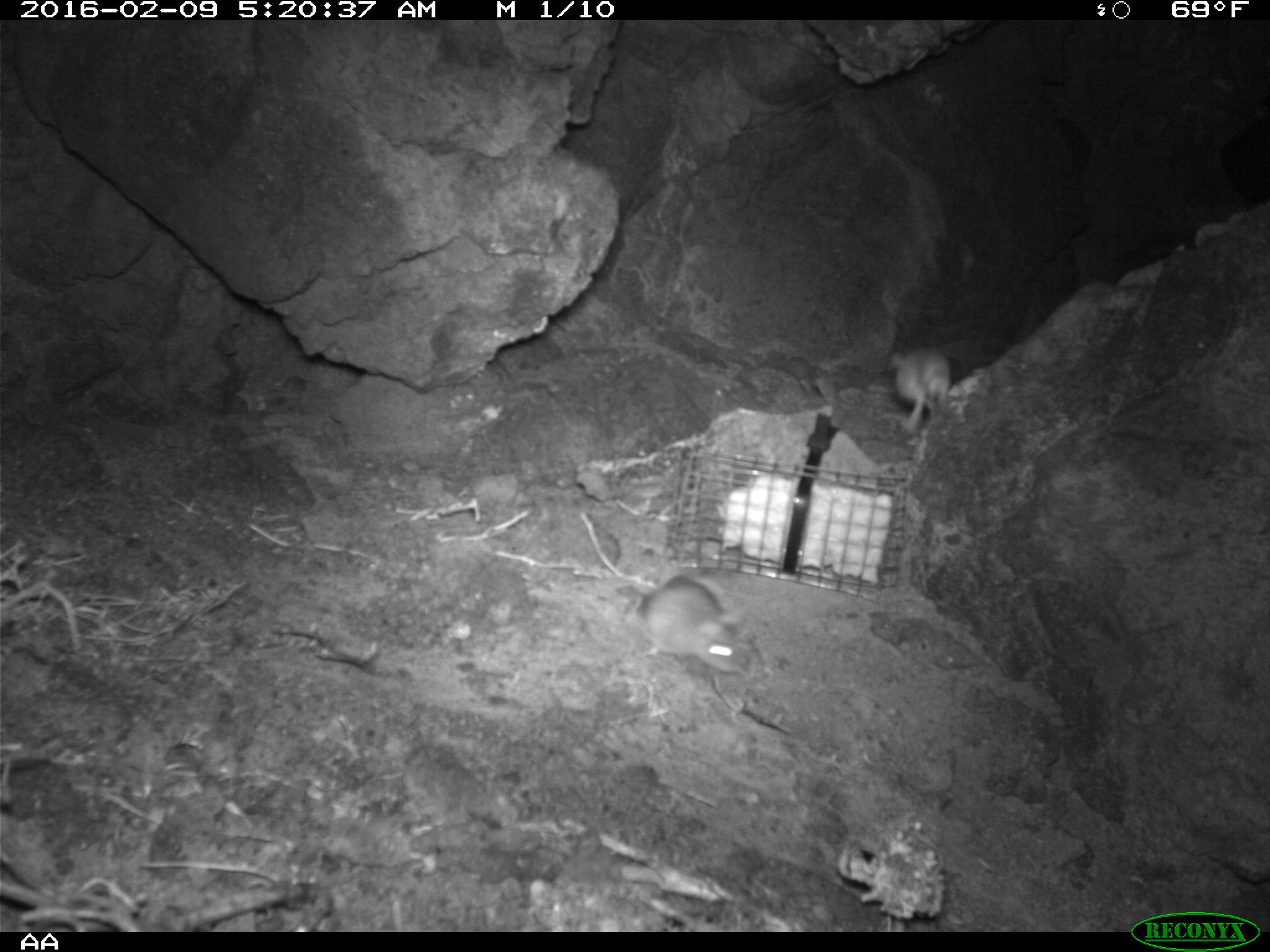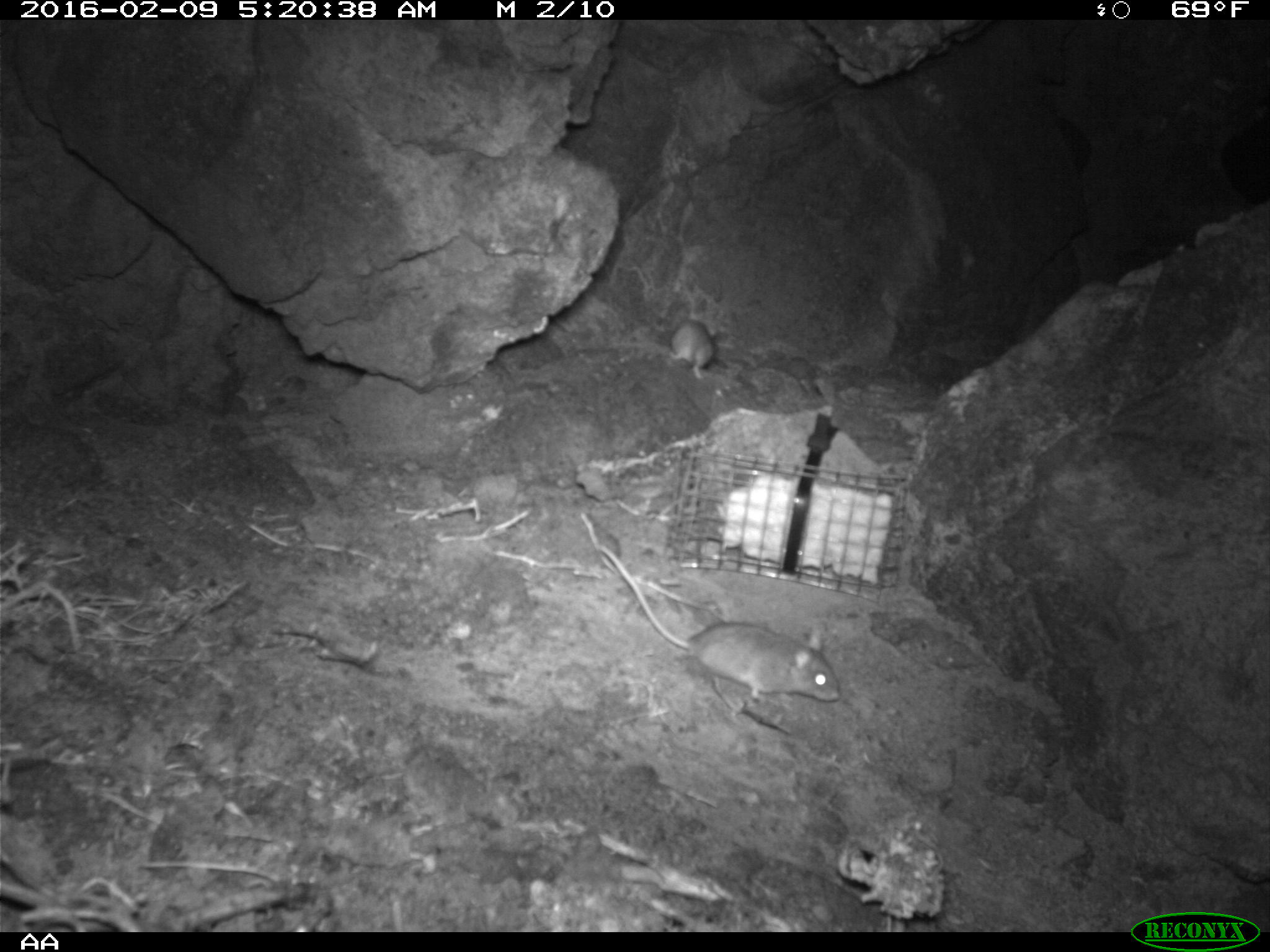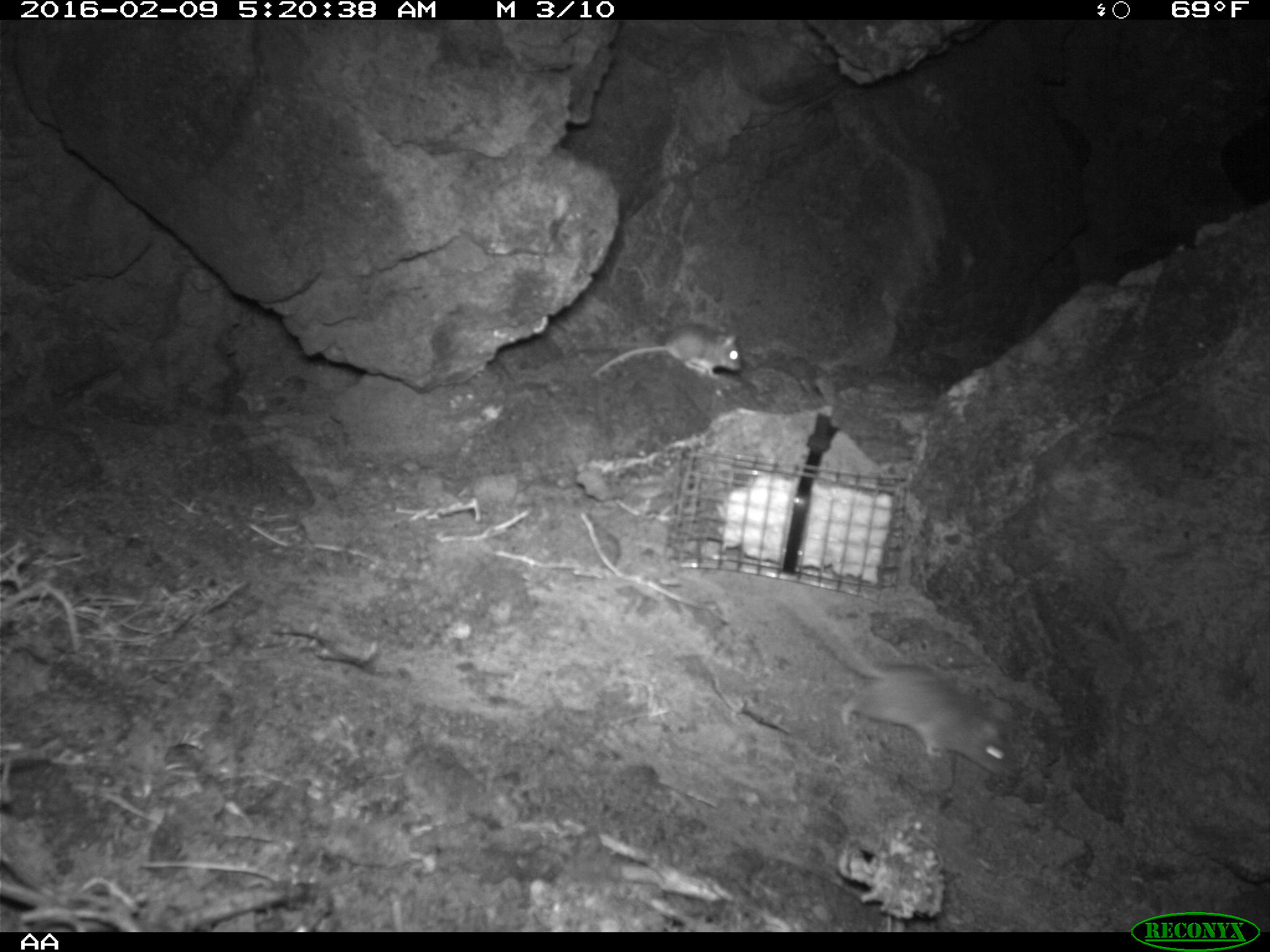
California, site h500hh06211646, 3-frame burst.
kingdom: Animalia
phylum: Chordata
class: Mammalia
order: Rodentia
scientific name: Rodentia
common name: rodent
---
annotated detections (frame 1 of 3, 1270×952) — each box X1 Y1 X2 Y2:
rodent: 633 573 744 672; 887 348 952 428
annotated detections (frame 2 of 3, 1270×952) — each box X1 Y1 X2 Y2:
rodent: 595 545 841 700; 671 317 714 379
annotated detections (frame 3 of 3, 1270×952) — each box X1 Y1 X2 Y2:
rodent: 779 588 1023 782; 588 320 745 384